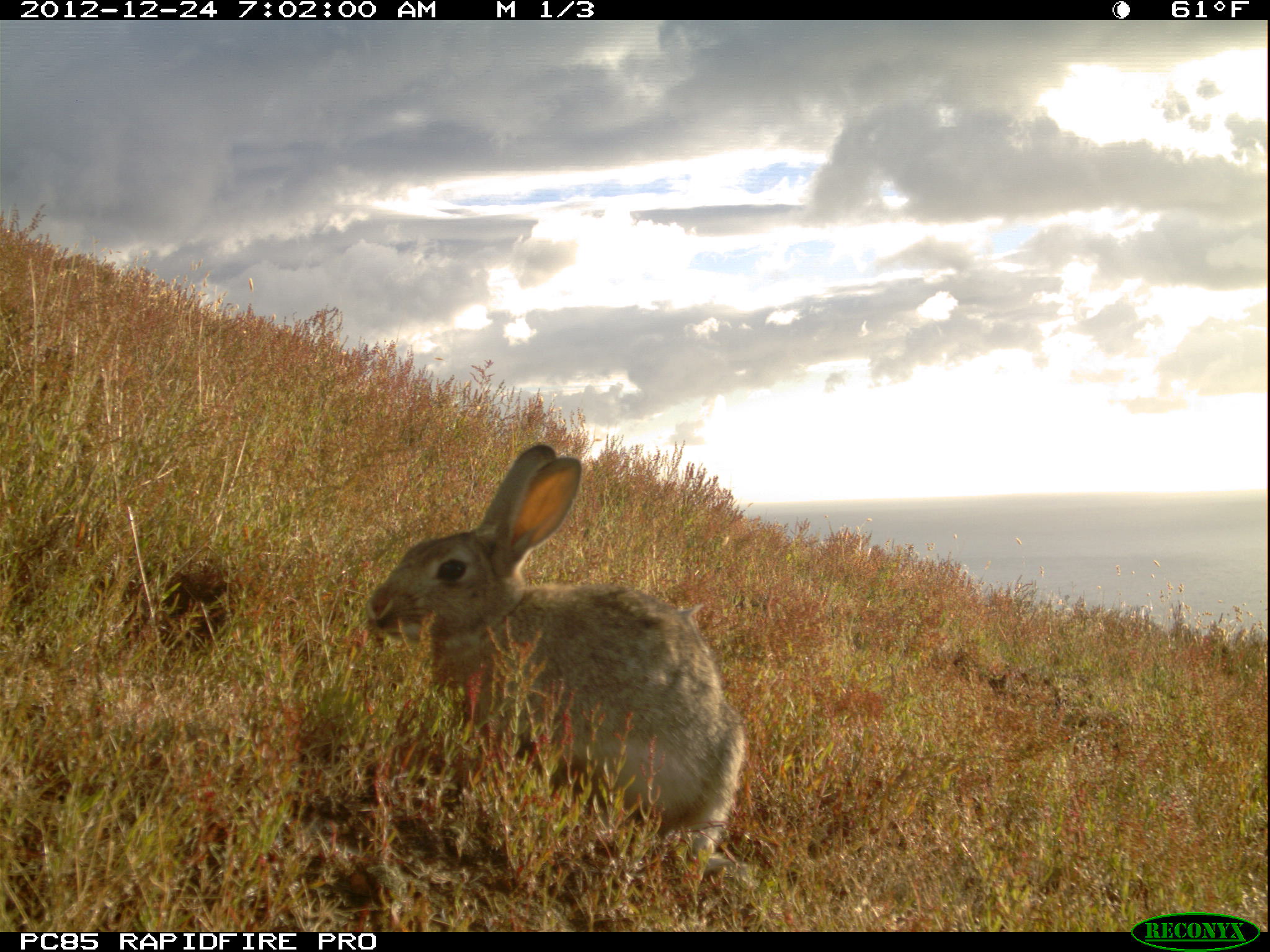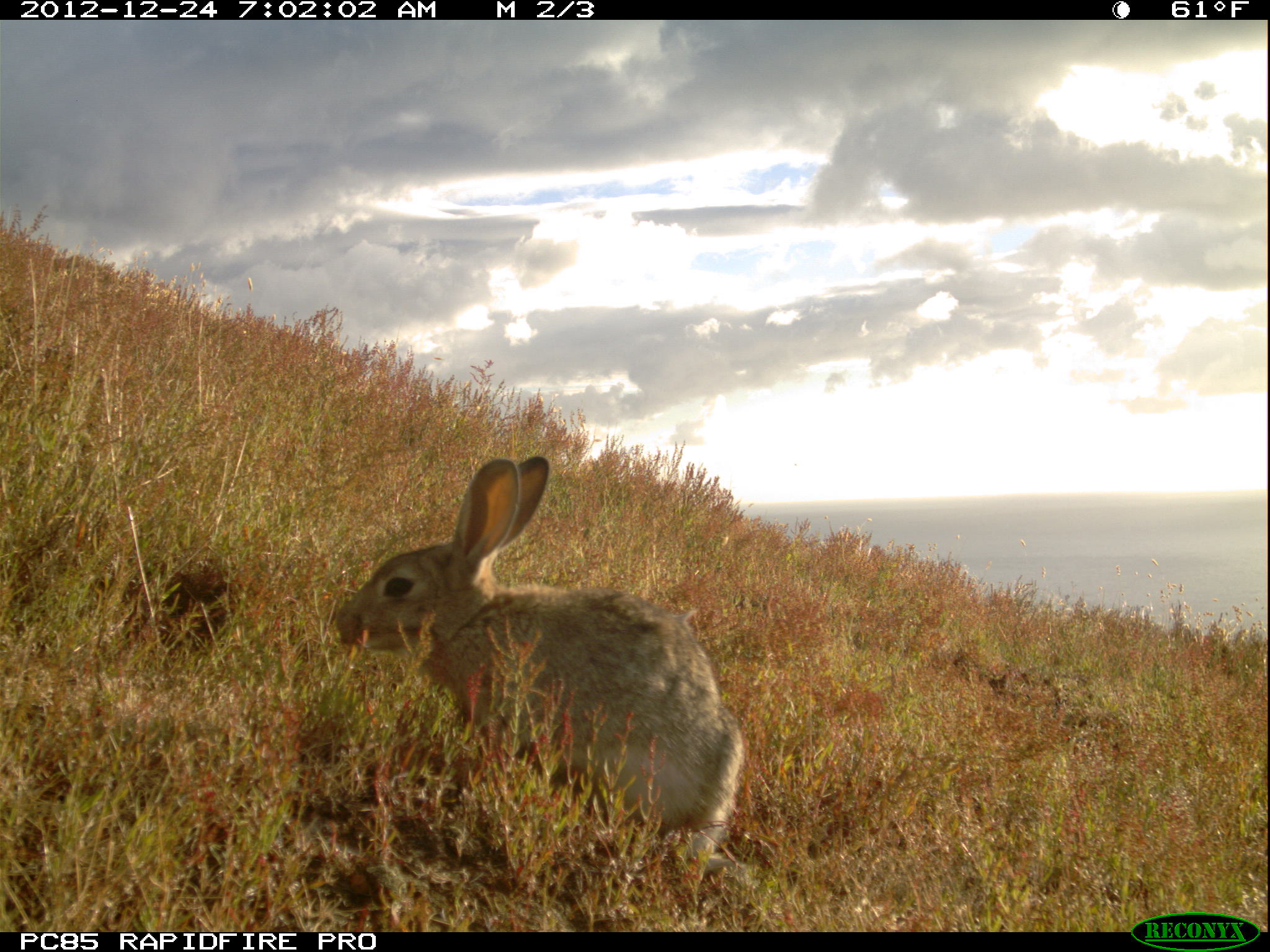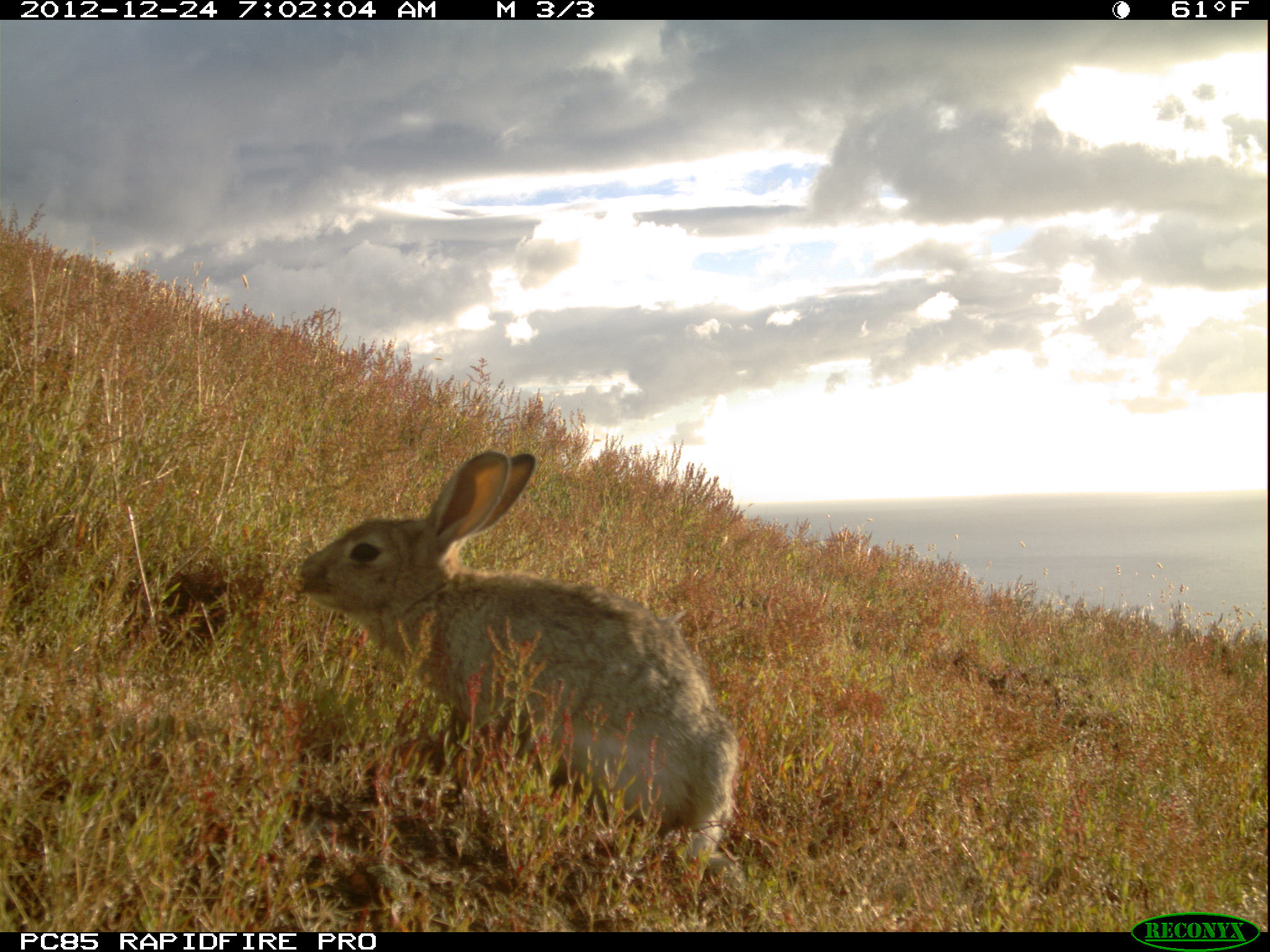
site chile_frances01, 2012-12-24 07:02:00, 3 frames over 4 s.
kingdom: Animalia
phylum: Chordata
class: Mammalia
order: Lagomorpha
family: Leporidae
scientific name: Leporidae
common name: rabbits and hares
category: rabbit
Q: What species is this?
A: Rabbit (rabbits and hares) (Leporidae).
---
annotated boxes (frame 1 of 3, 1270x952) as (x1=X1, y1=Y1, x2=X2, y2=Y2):
rabbit: (x1=357, y1=444, x2=750, y2=892)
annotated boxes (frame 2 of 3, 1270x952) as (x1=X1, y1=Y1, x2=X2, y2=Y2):
rabbit: (x1=331, y1=456, x2=747, y2=897)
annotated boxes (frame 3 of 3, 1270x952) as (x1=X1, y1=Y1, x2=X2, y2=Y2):
rabbit: (x1=290, y1=448, x2=750, y2=901)